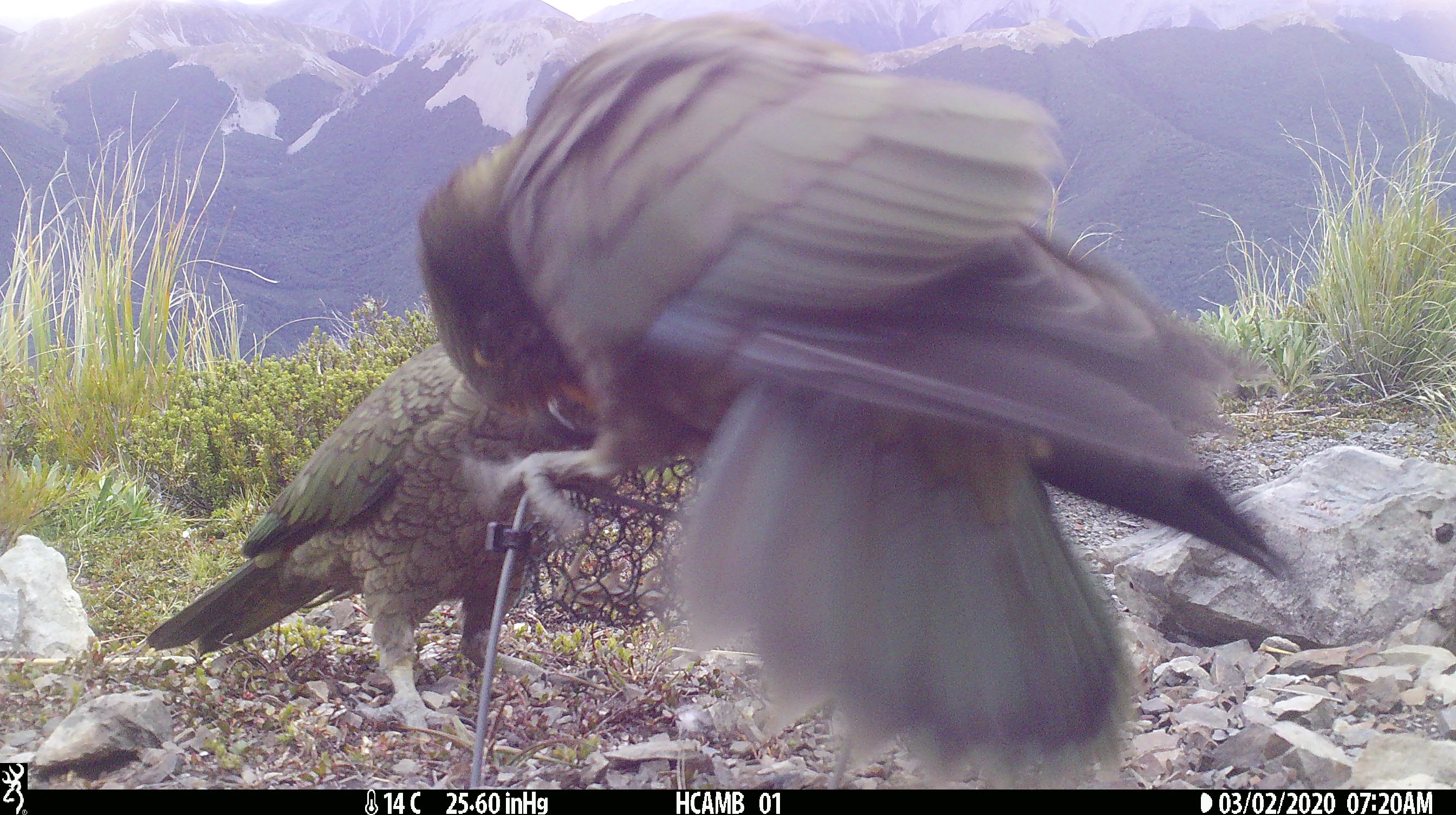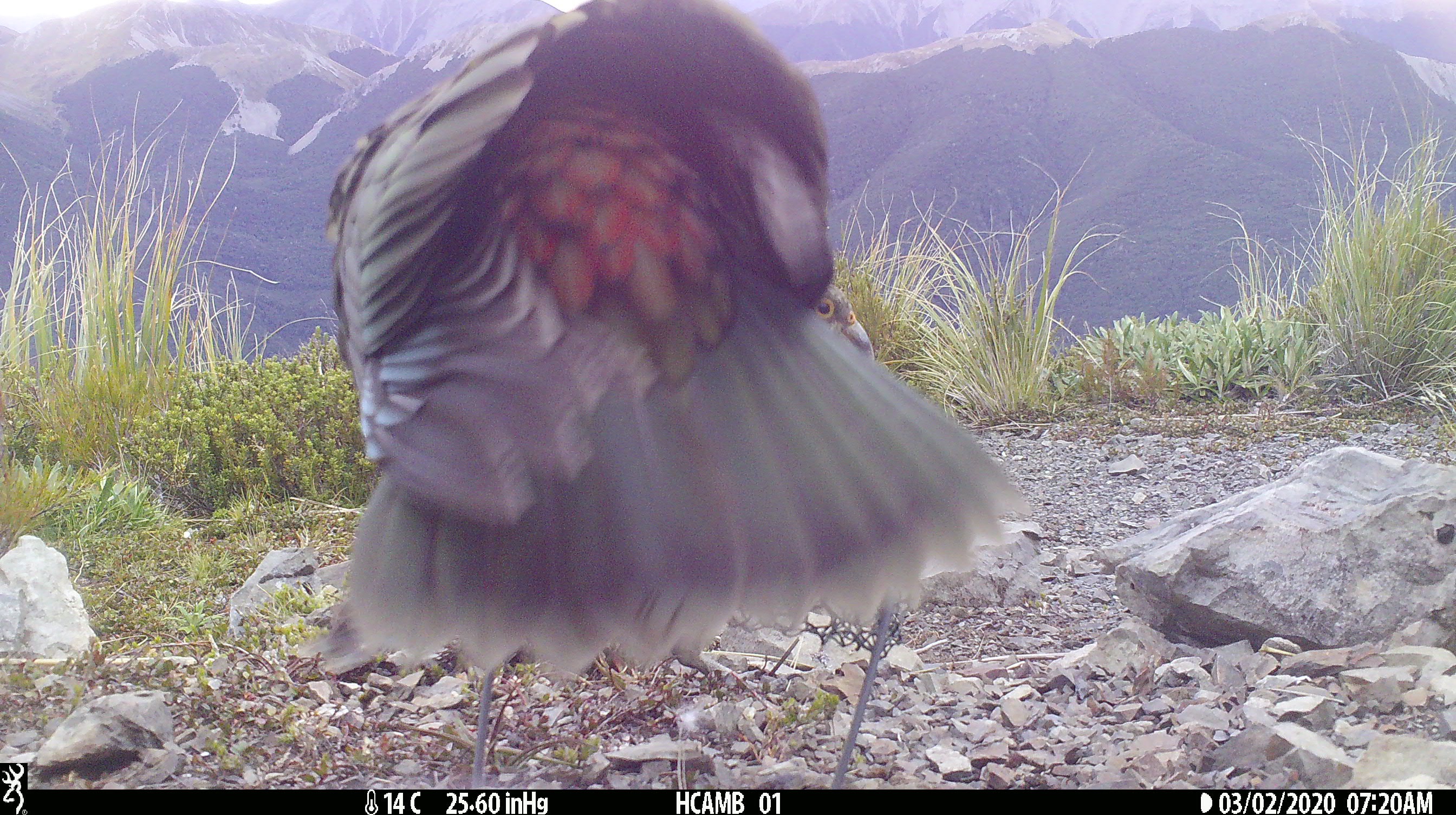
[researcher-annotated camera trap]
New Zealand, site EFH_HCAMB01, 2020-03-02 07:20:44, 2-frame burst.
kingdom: Animalia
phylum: Chordata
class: Aves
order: Psittaciformes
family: Strigopidae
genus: Nestor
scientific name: Nestor notabilis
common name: kea